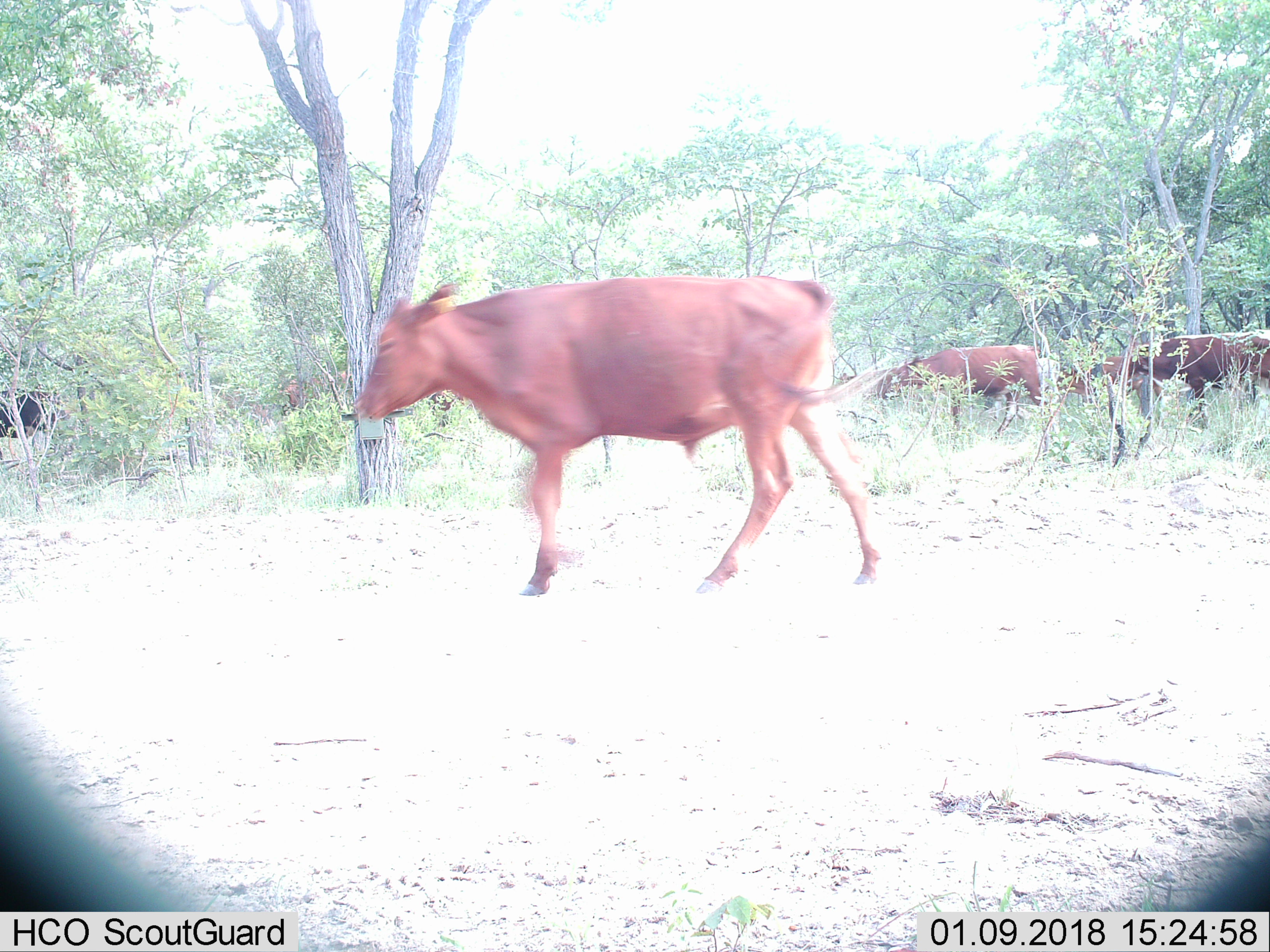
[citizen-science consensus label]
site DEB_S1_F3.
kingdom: Animalia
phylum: Chordata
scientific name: Vertebrata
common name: domestic animal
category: domesticanimal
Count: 5.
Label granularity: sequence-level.